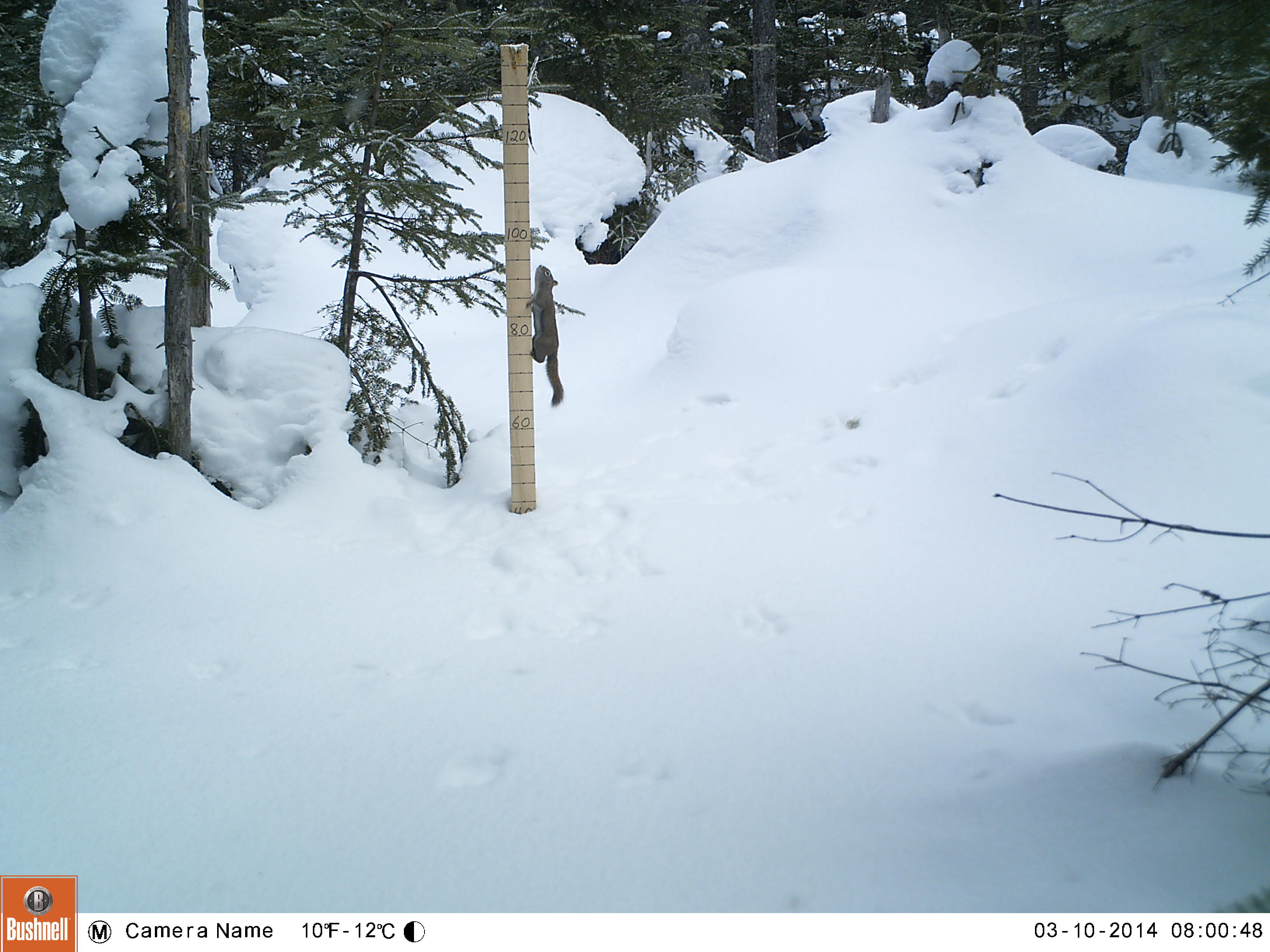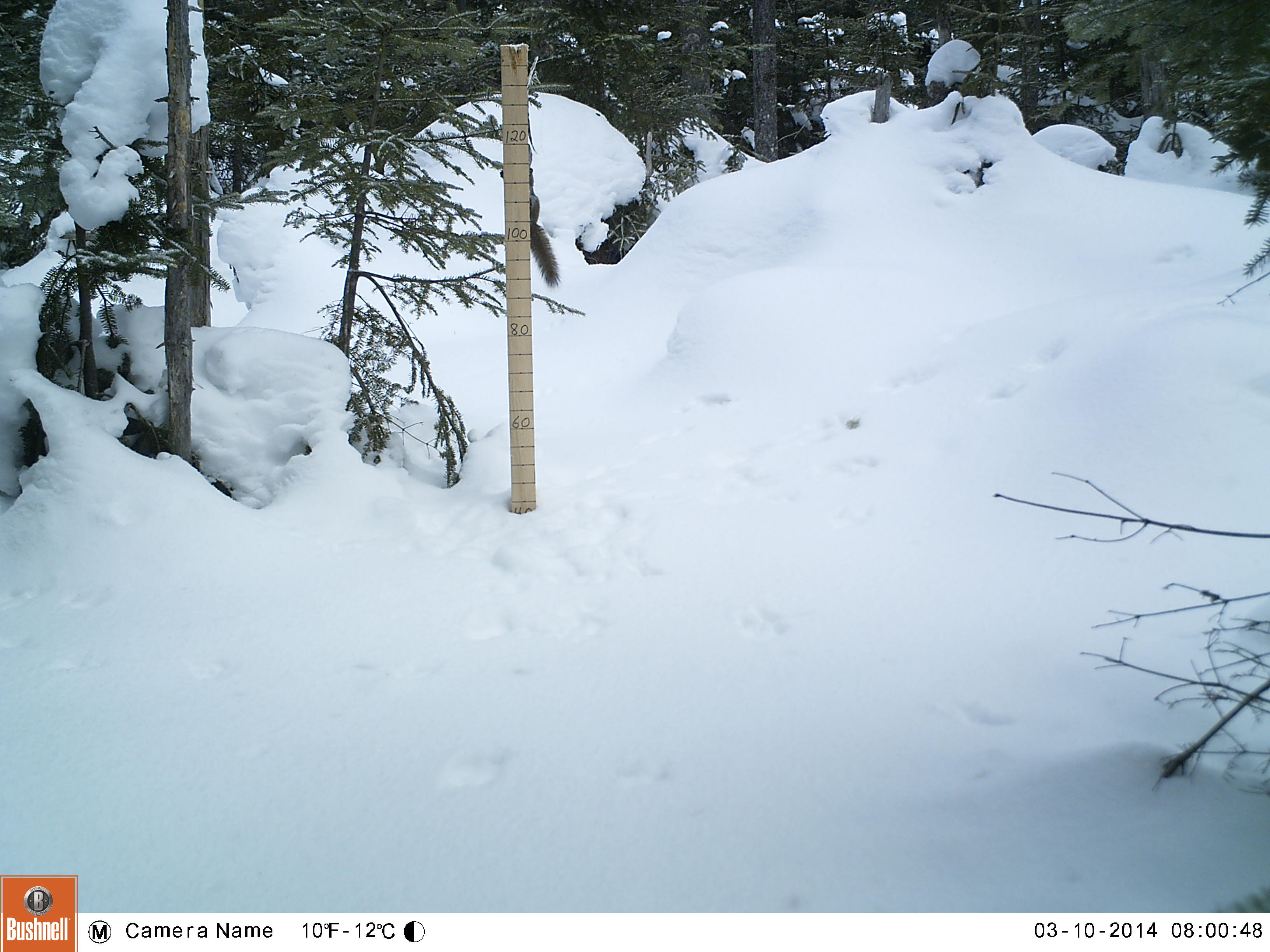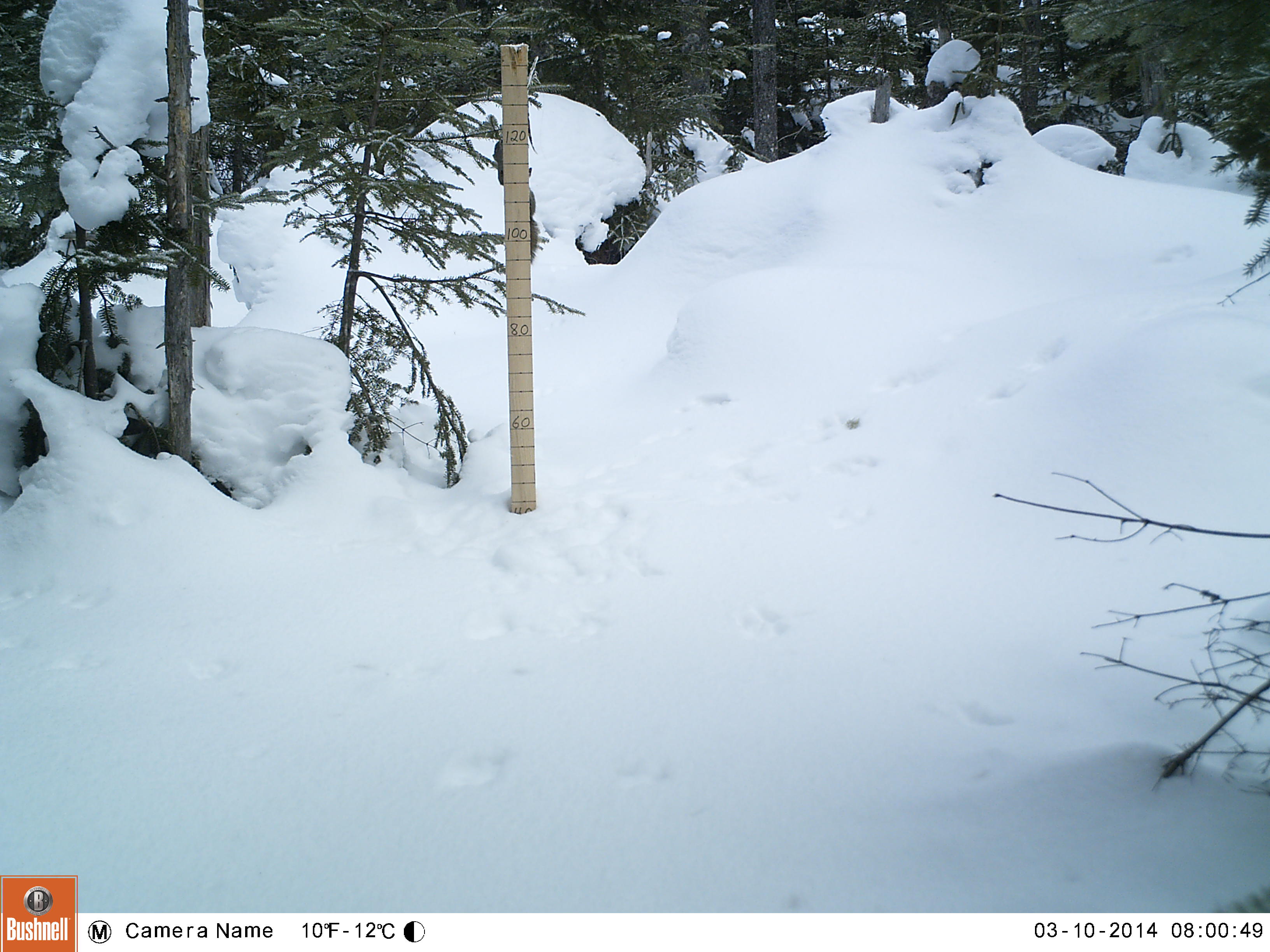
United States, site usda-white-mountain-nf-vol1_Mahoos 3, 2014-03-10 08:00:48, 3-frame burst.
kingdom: Animalia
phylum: Chordata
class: Mammalia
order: Rodentia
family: Sciuridae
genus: Tamiasciurus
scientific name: Tamiasciurus hudsonicus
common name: red squirrel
Red squirrel (Tamiasciurus hudsonicus).